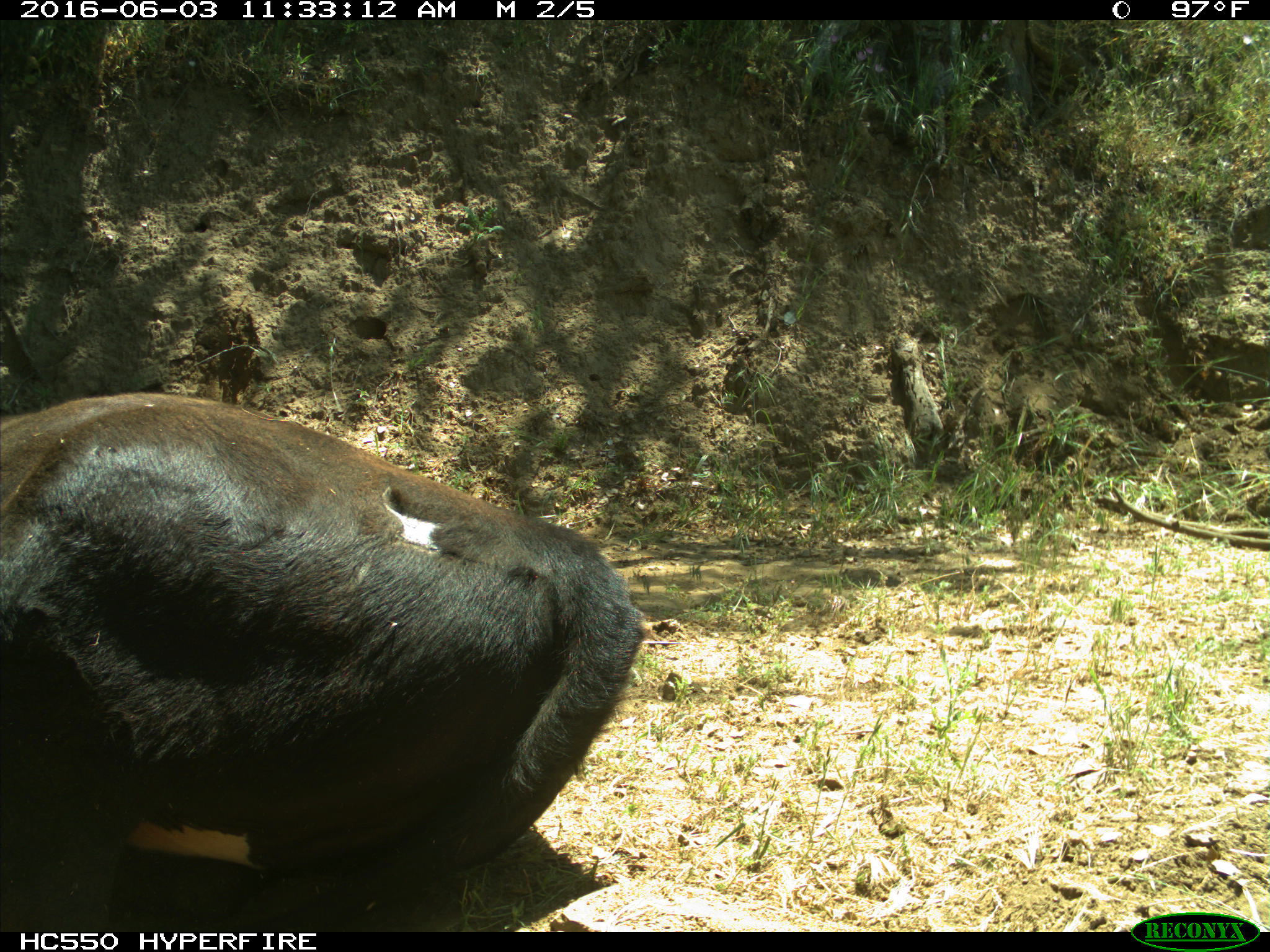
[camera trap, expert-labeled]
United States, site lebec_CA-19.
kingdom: Animalia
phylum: Chordata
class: Mammalia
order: Artiodactyla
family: Bovidae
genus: Bos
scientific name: Bos taurus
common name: domestic cow